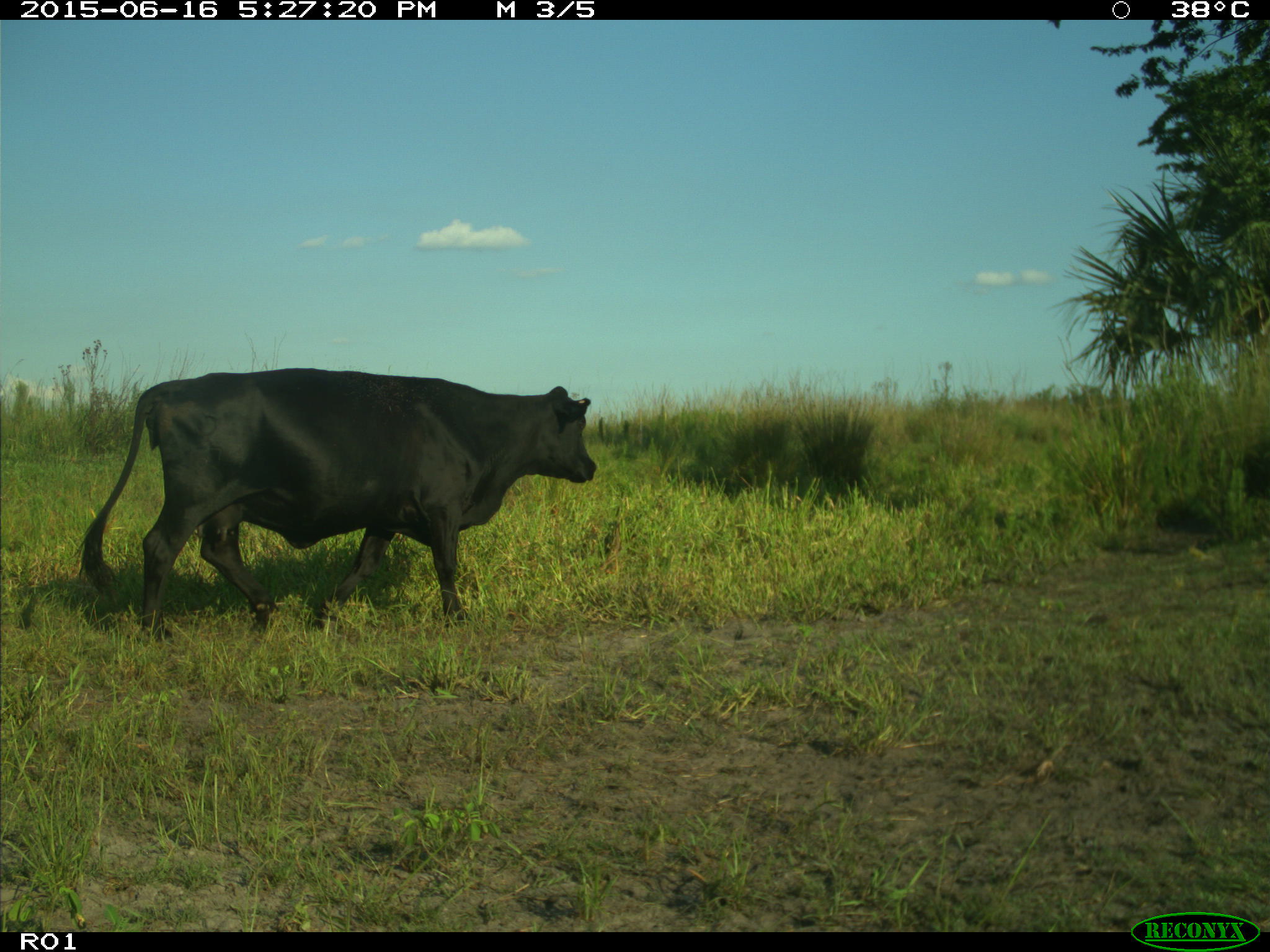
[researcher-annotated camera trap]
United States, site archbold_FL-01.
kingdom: Animalia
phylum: Chordata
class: Mammalia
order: Artiodactyla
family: Bovidae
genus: Bos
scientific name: Bos taurus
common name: domestic cow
Bos taurus (domestic cow).